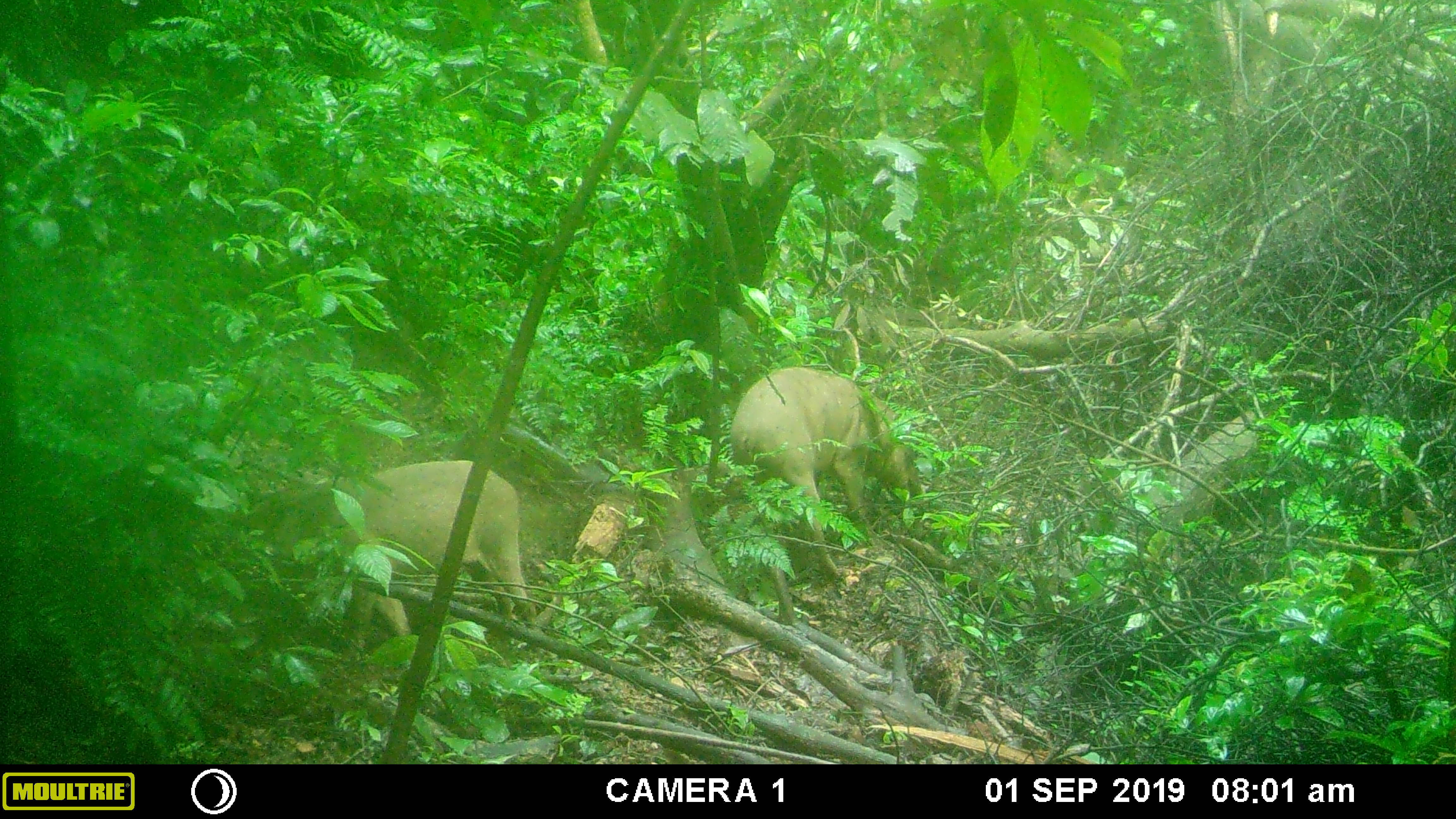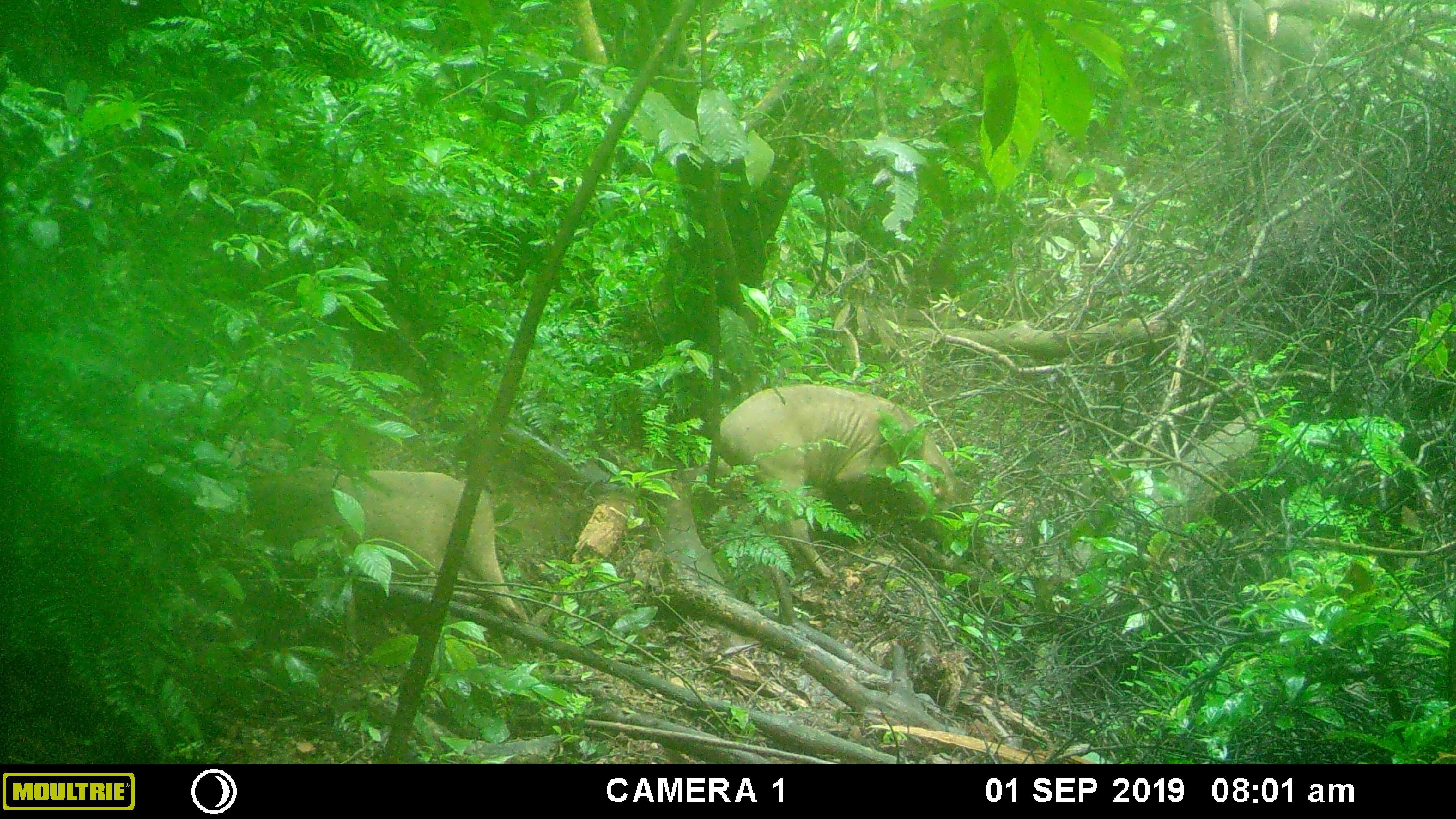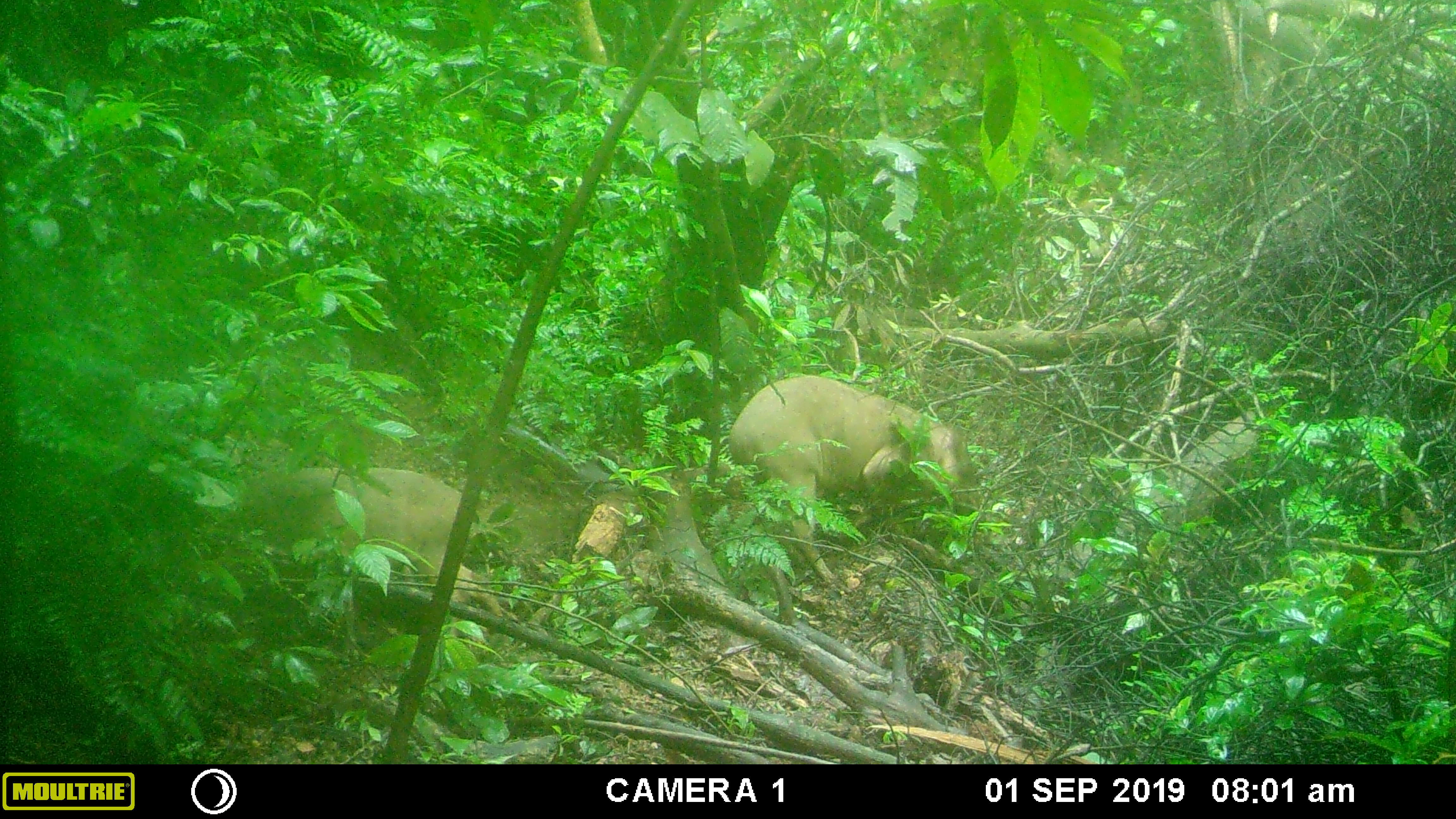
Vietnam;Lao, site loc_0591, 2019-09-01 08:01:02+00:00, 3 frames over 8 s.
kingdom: Animalia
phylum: Chordata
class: Mammalia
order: Artiodactyla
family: Suidae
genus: Sus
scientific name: Sus scrofa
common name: eurasian wild pig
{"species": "eurasian wild pig (Sus scrofa)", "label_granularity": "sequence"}